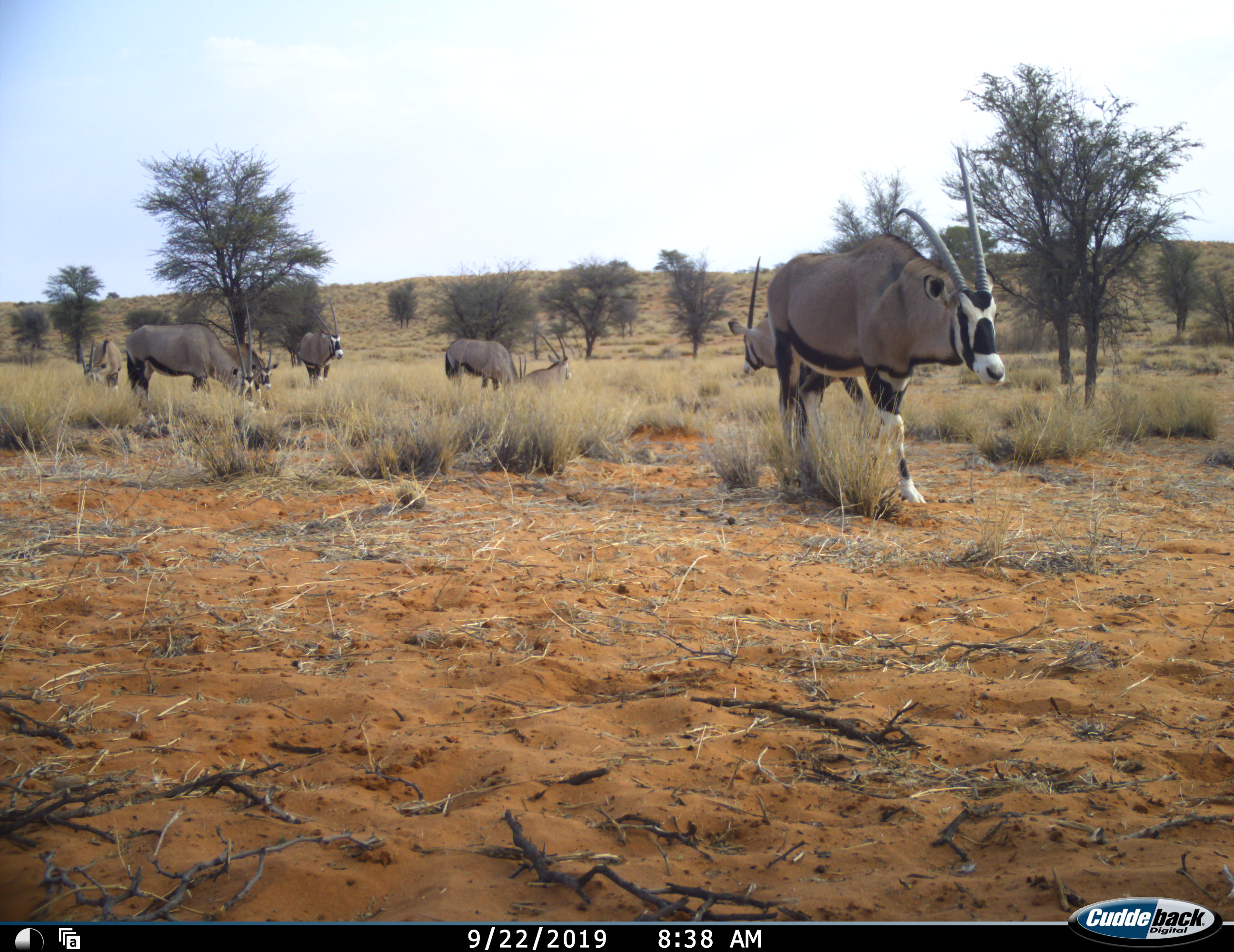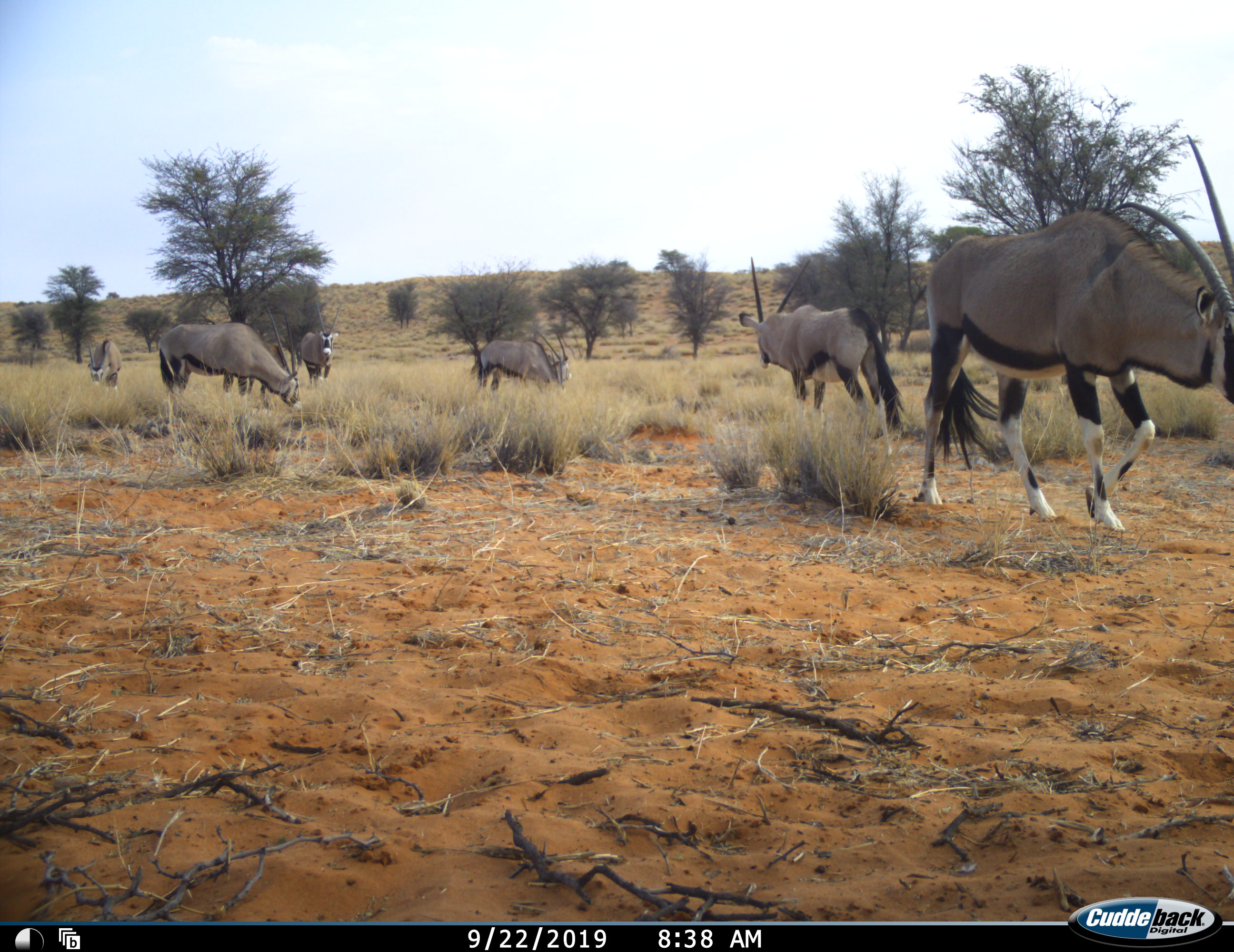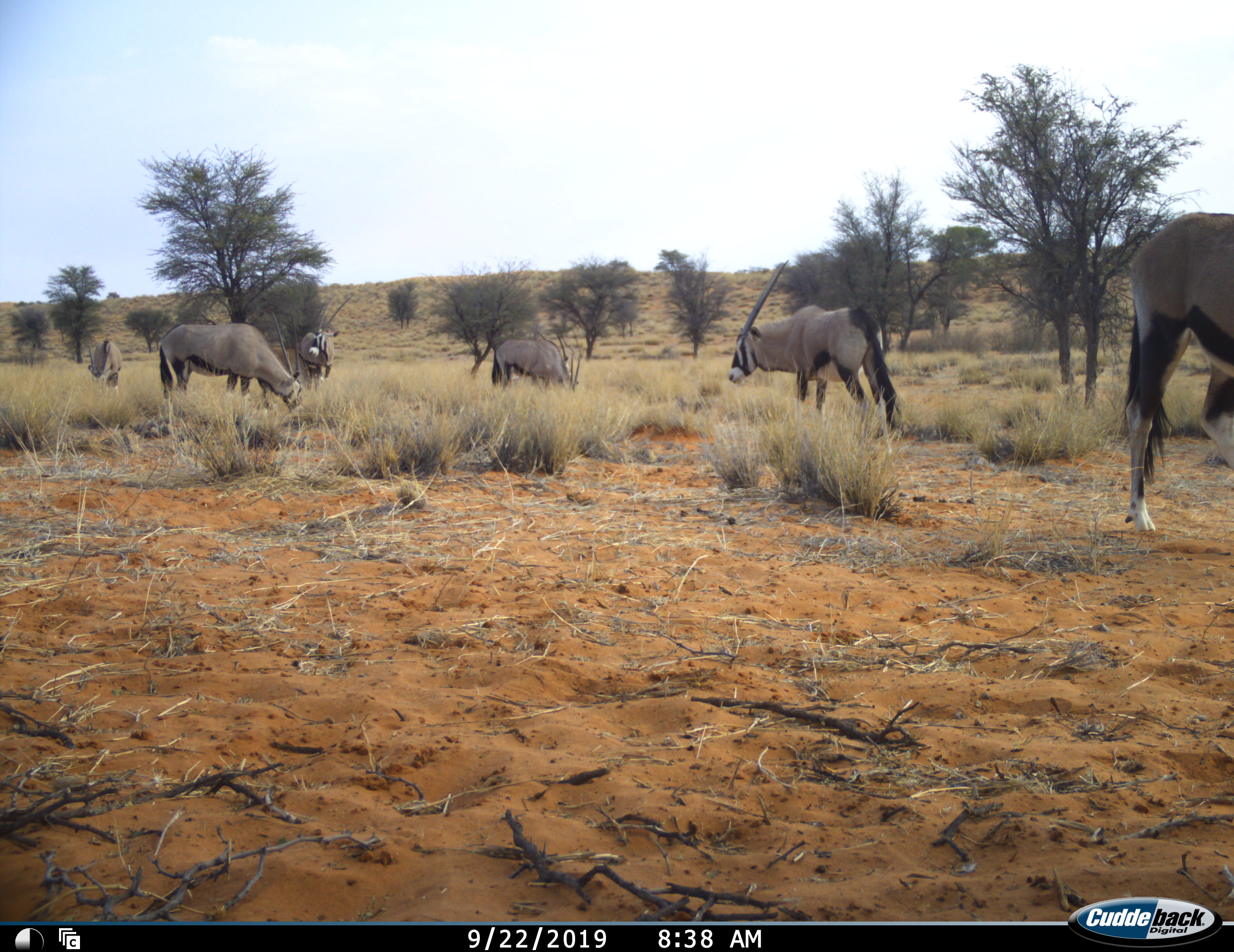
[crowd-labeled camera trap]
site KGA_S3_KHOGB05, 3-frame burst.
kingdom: Animalia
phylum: Chordata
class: Mammalia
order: Artiodactyla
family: Bovidae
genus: Oryx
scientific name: Oryx gazella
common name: gemsbok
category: oryx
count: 8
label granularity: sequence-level